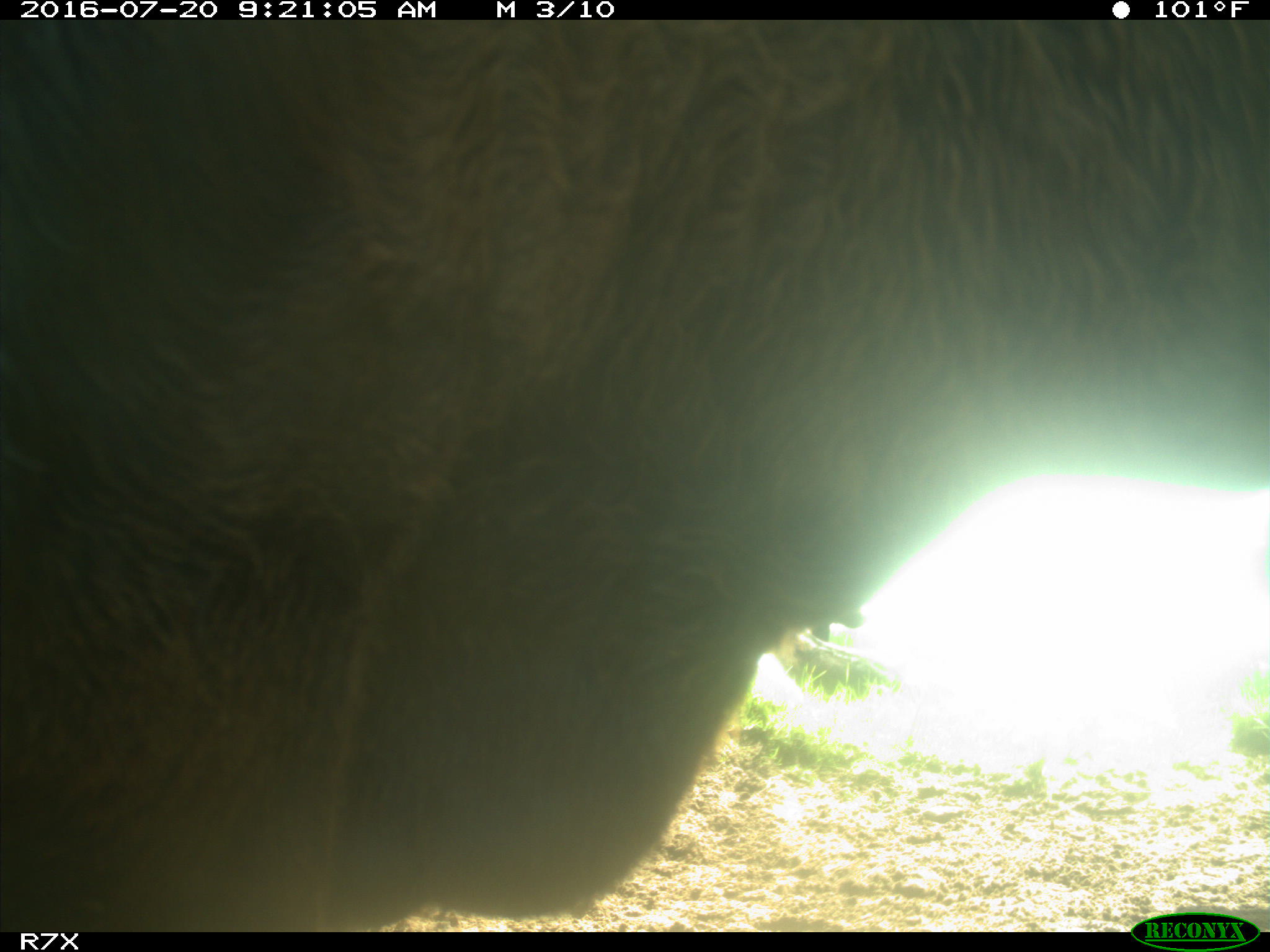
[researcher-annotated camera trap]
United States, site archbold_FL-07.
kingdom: Animalia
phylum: Chordata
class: Mammalia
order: Artiodactyla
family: Bovidae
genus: Bos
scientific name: Bos taurus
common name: domestic cow